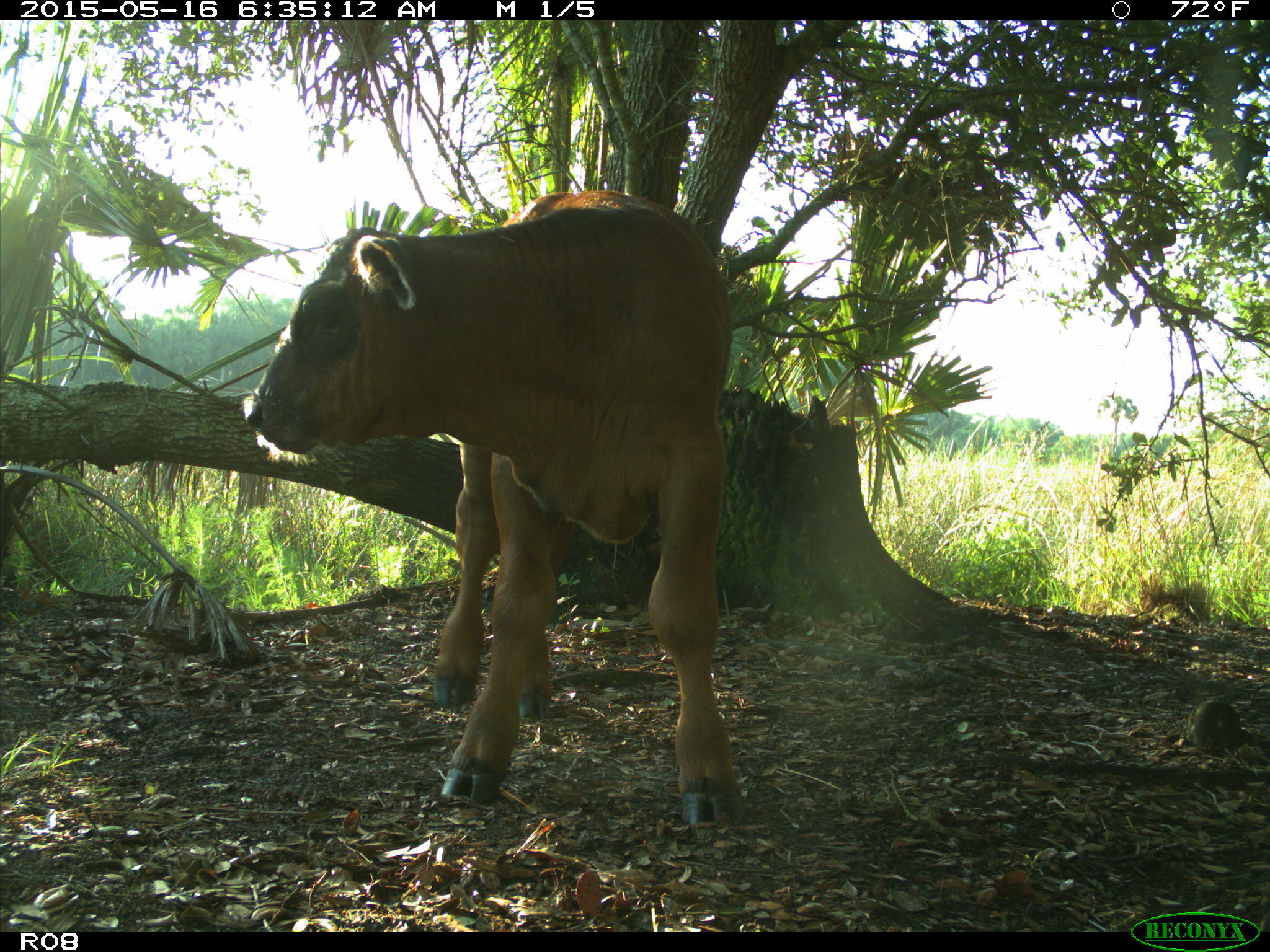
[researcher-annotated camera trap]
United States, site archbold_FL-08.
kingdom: Animalia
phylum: Chordata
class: Mammalia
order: Artiodactyla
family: Bovidae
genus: Bos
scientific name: Bos taurus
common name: domestic cow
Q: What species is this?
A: Bos taurus (domestic cow).